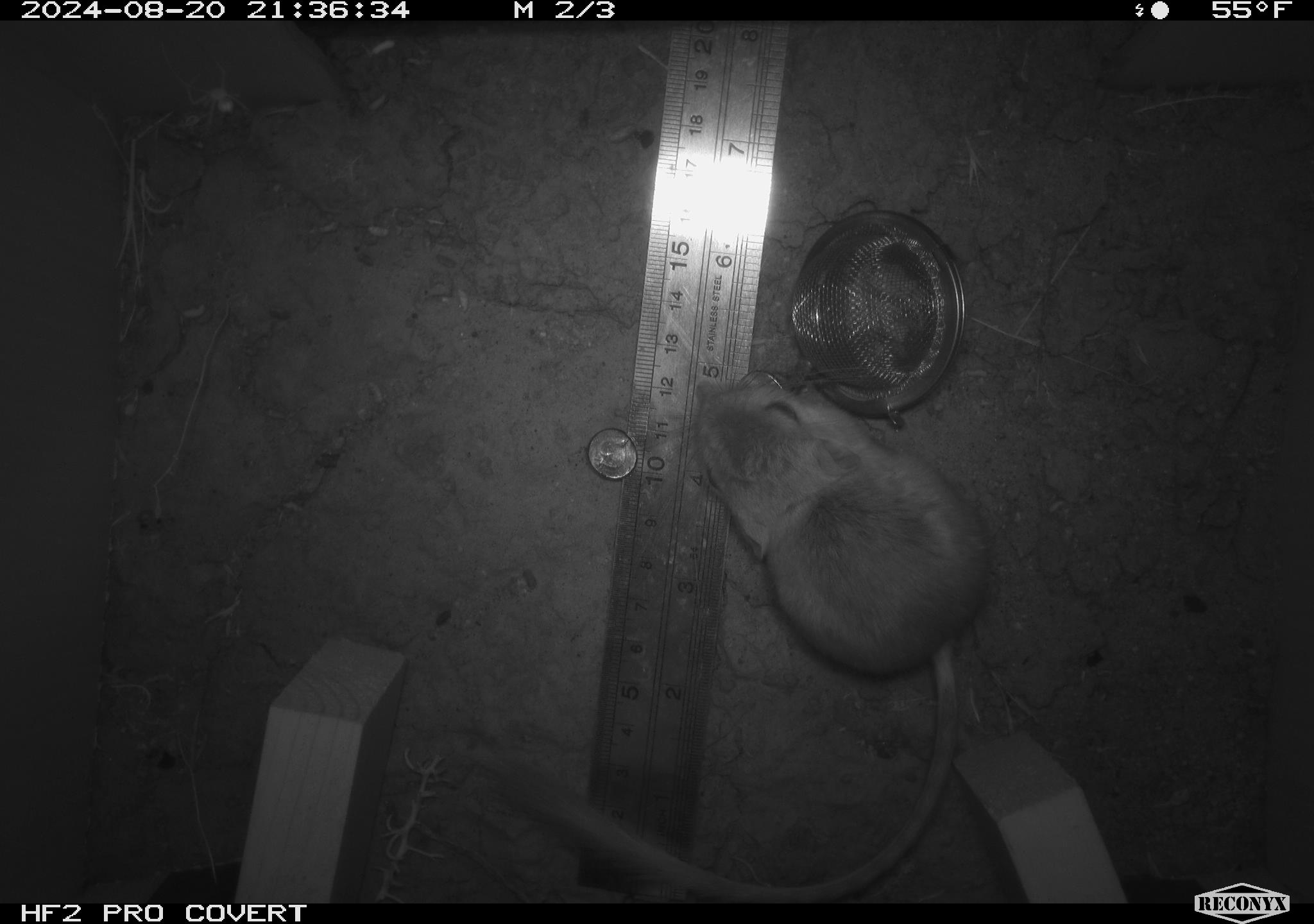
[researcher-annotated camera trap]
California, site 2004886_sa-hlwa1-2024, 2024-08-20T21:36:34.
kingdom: Animalia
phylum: Chordata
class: Mammalia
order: Rodentia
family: Heteromyidae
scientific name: Heteromyidae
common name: kangaroo rats and pocket mice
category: heteromyidae family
Heteromyidae family (kangaroo rats and pocket mice) (Heteromyidae).